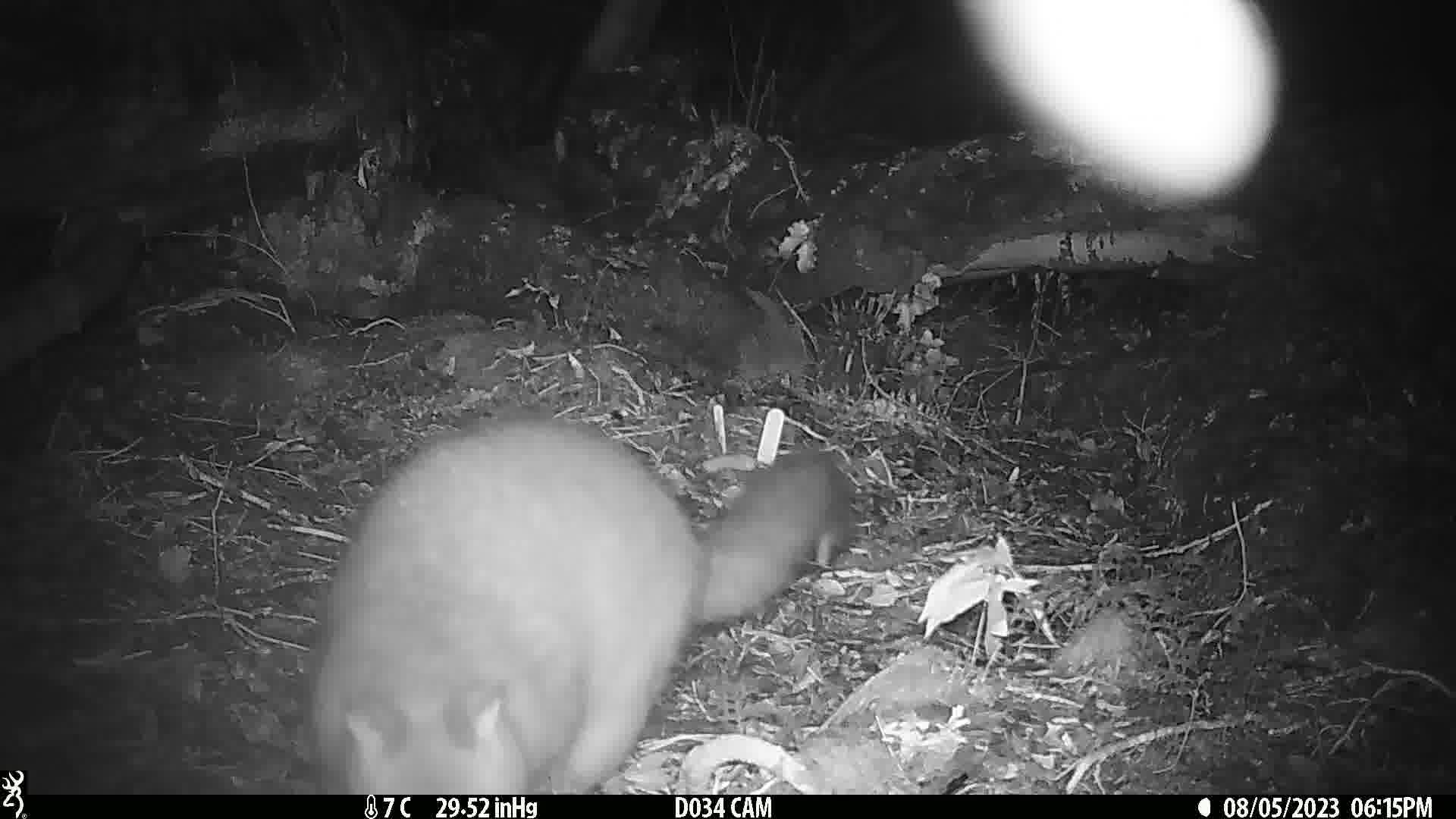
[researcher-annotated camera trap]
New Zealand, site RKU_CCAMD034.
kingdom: Animalia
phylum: Chordata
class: Mammalia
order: Diprotodontia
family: Phalangeridae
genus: Trichosurus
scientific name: Trichosurus vulpecula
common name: common brushtail possum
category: possum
Possum (common brushtail possum) (Trichosurus vulpecula).